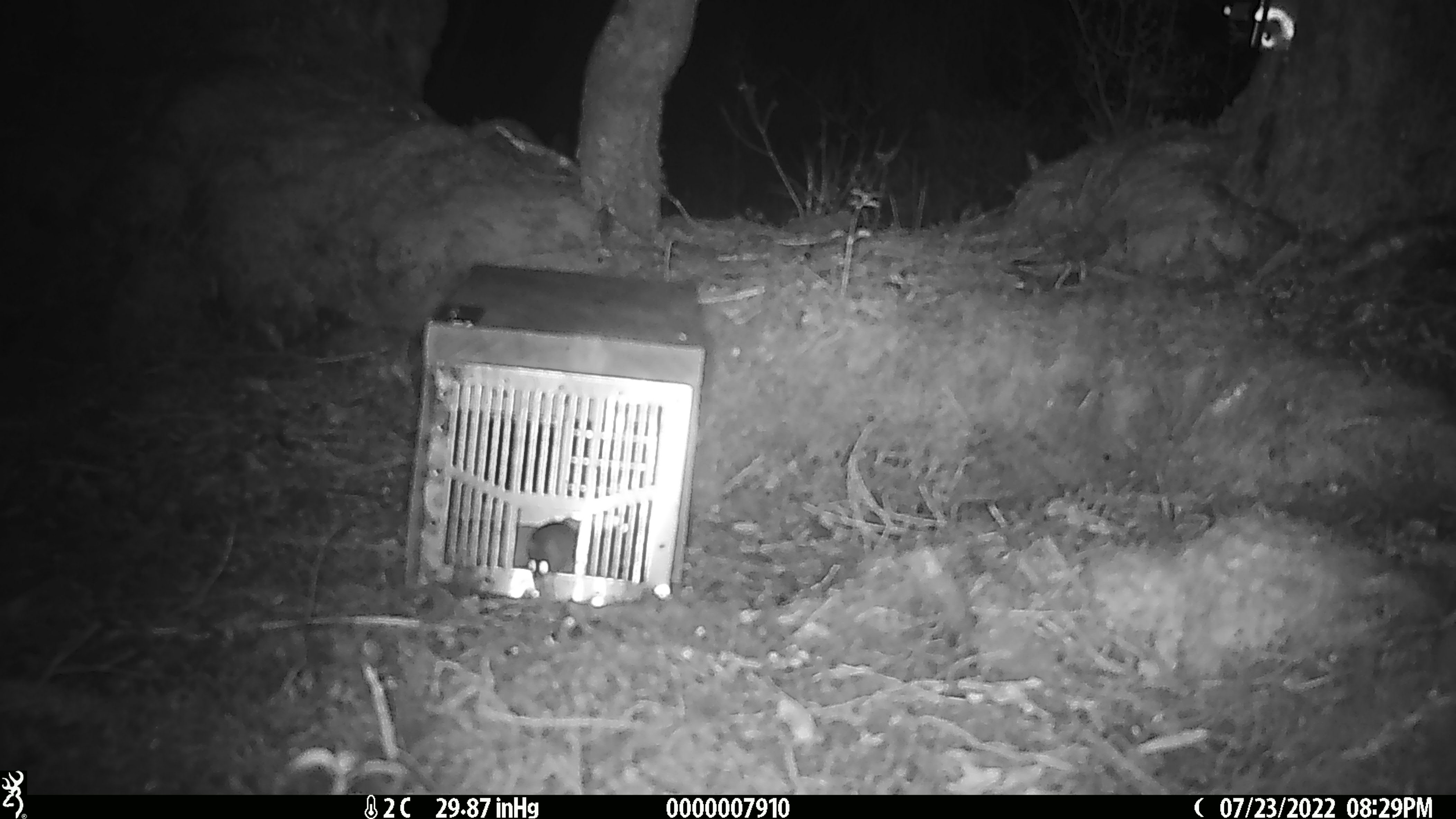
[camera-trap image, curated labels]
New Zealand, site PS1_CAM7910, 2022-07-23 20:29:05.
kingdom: Animalia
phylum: Chordata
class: Mammalia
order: Rodentia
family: Muridae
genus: Mus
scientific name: Mus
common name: mouse